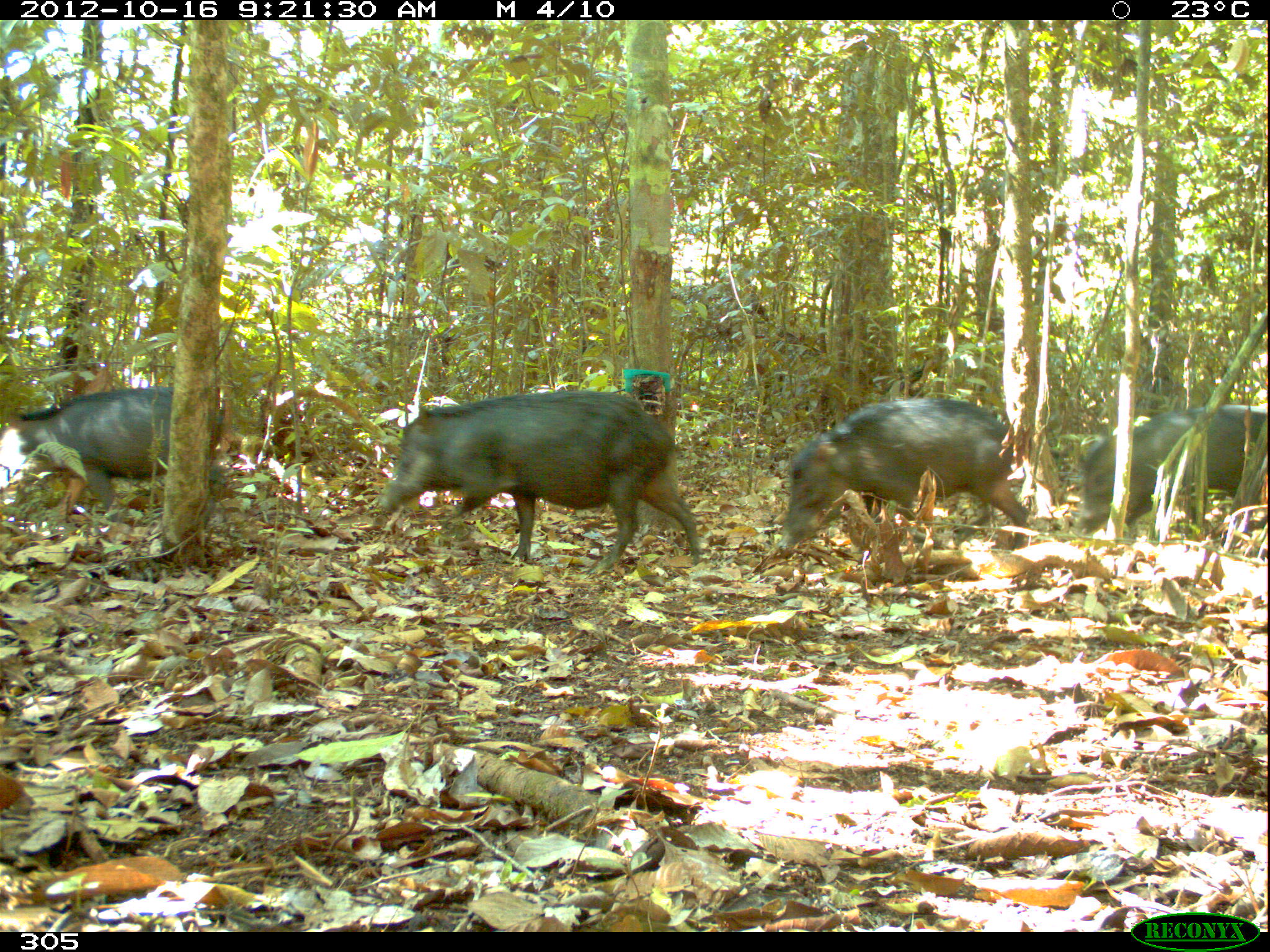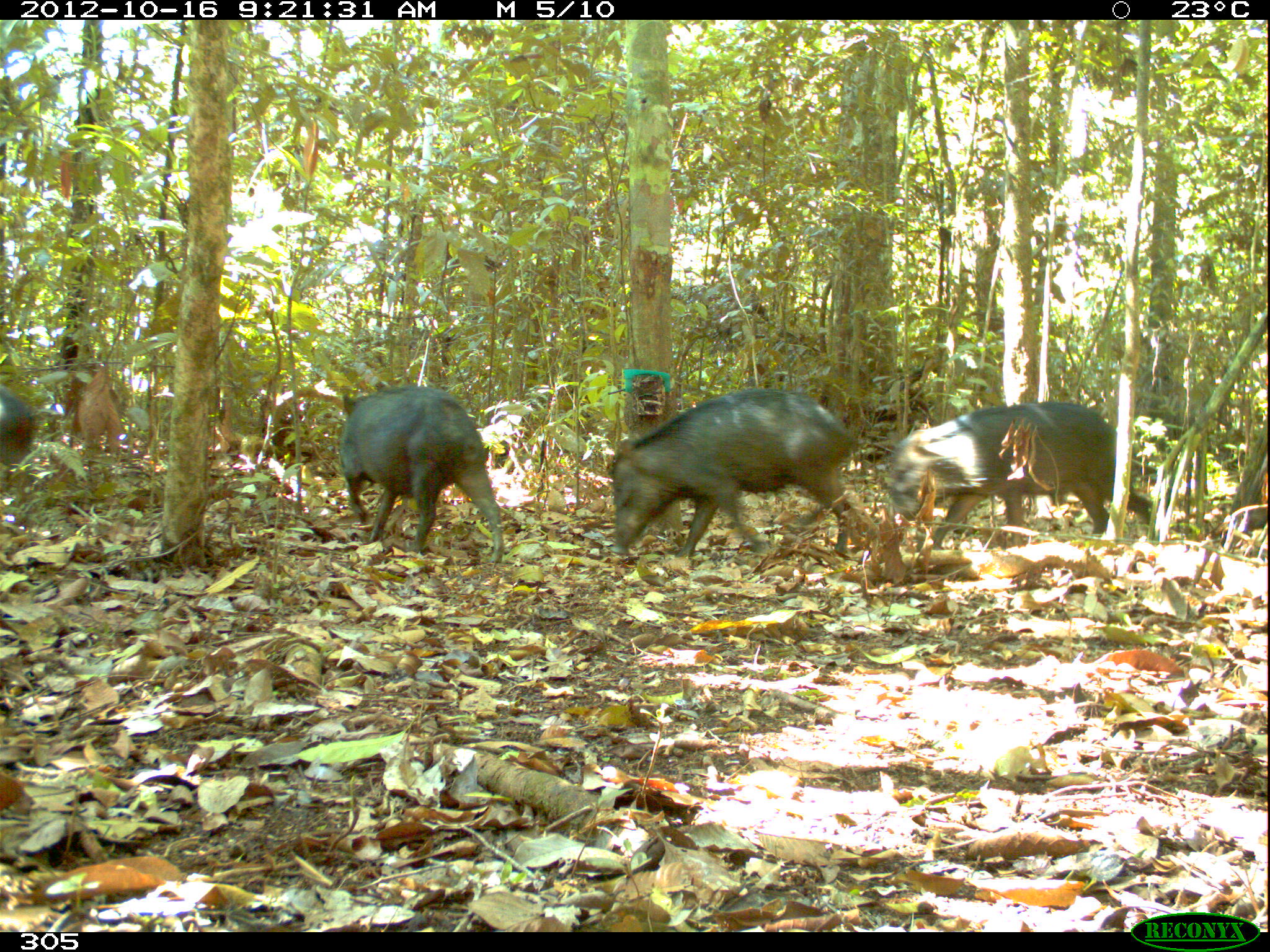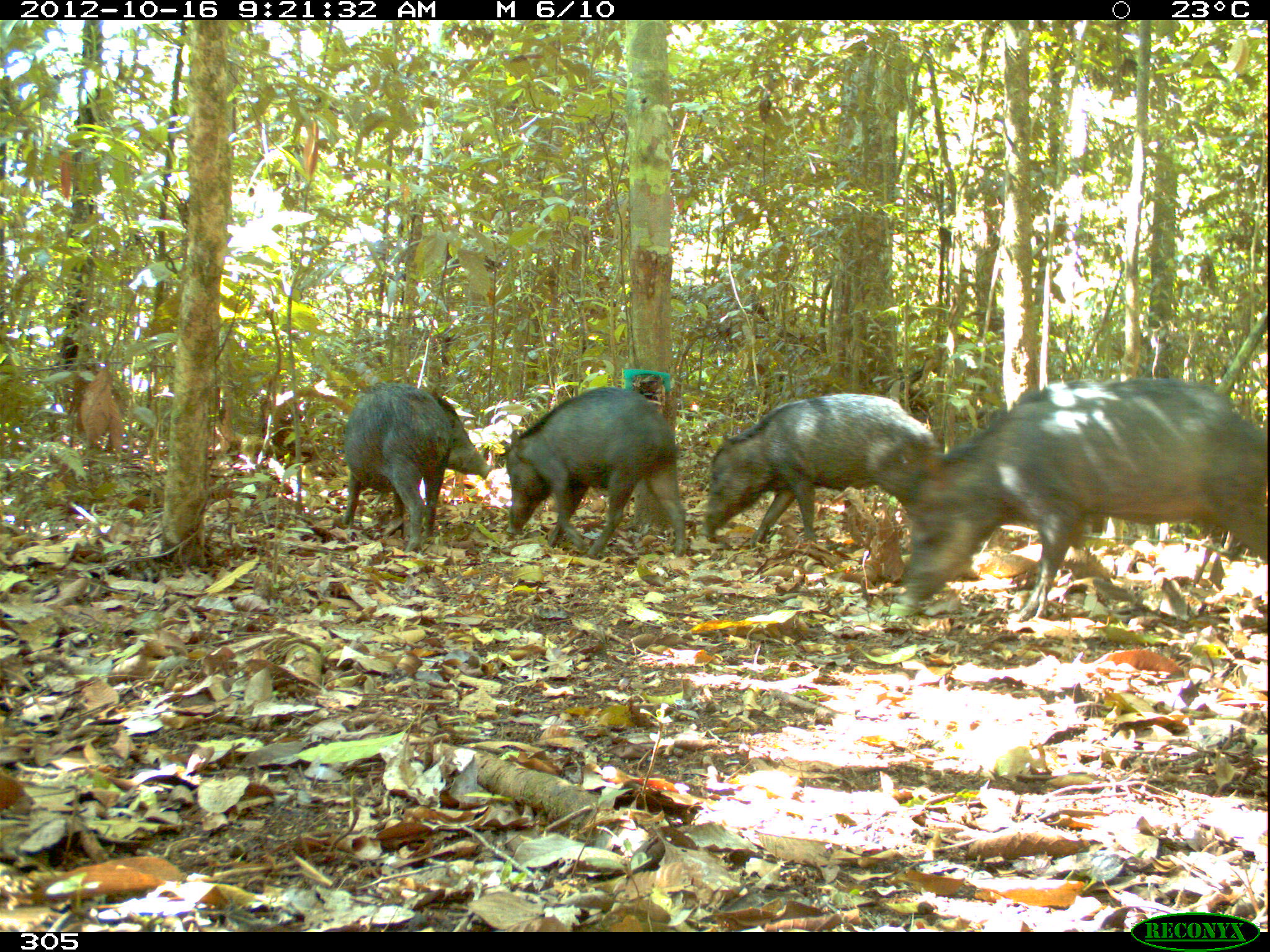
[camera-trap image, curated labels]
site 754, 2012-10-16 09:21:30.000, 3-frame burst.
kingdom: Animalia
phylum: Chordata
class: Mammalia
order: Artiodactyla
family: Tayassuidae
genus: Tayassu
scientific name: Tayassu pecari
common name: white-lipped peccary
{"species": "Tayassu pecari (white-lipped peccary)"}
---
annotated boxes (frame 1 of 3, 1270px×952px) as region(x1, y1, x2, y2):
tayassu pecari: region(380, 388, 700, 574); region(773, 395, 1030, 558); region(0, 385, 232, 523); region(1071, 401, 1270, 535)